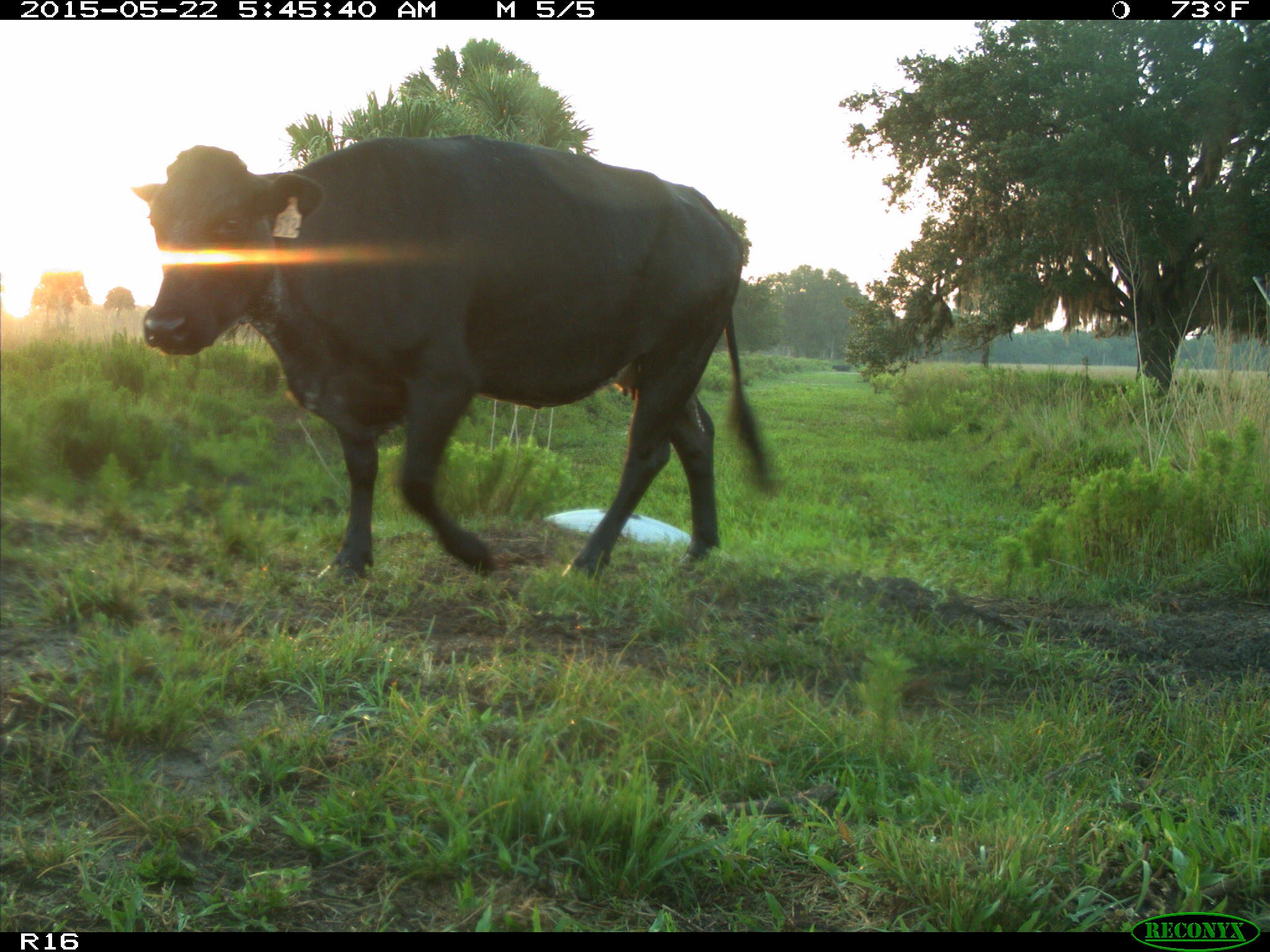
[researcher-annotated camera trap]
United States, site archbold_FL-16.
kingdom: Animalia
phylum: Chordata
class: Mammalia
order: Artiodactyla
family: Bovidae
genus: Bos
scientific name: Bos taurus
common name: domestic cow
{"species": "Bos taurus (domestic cow)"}